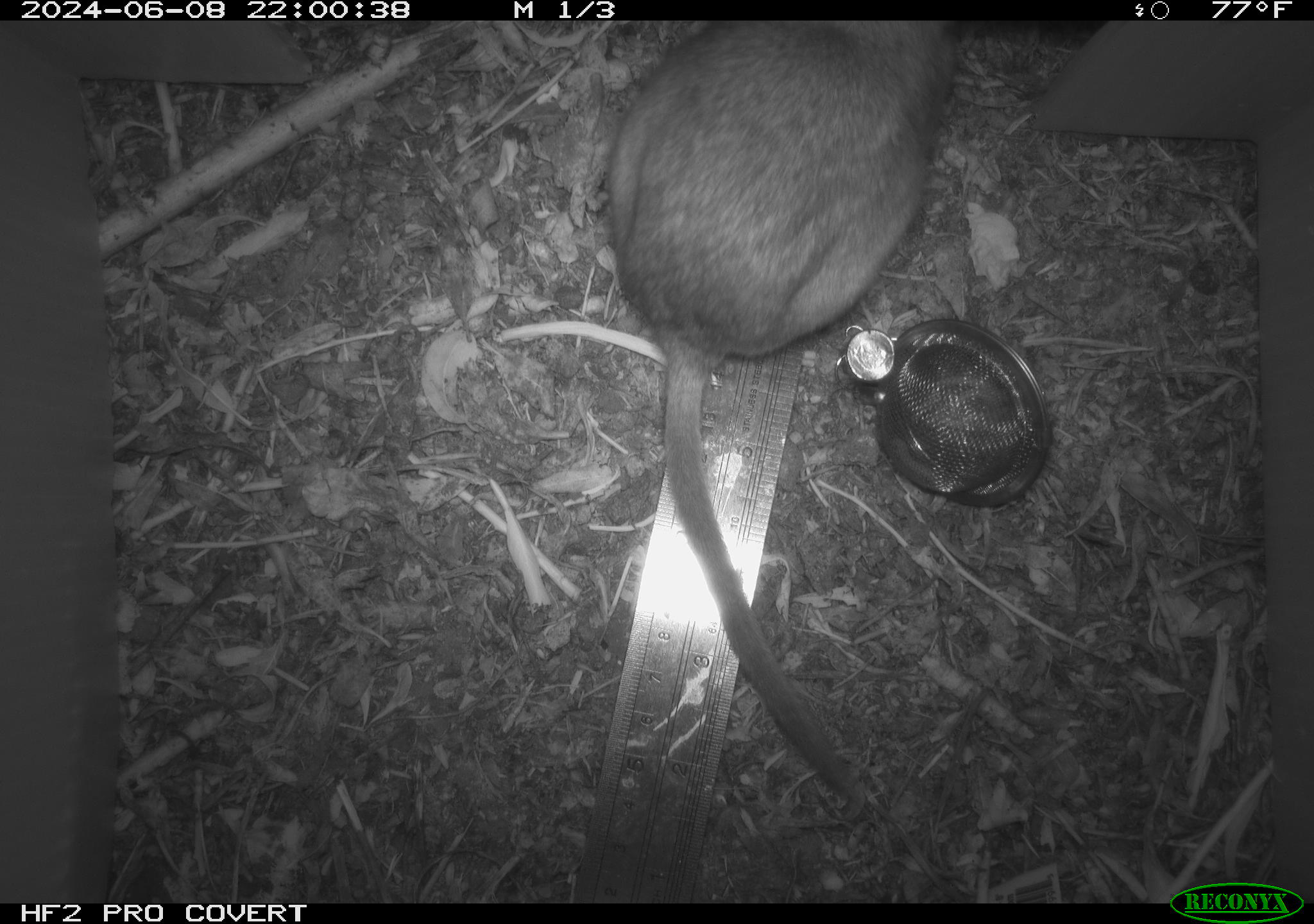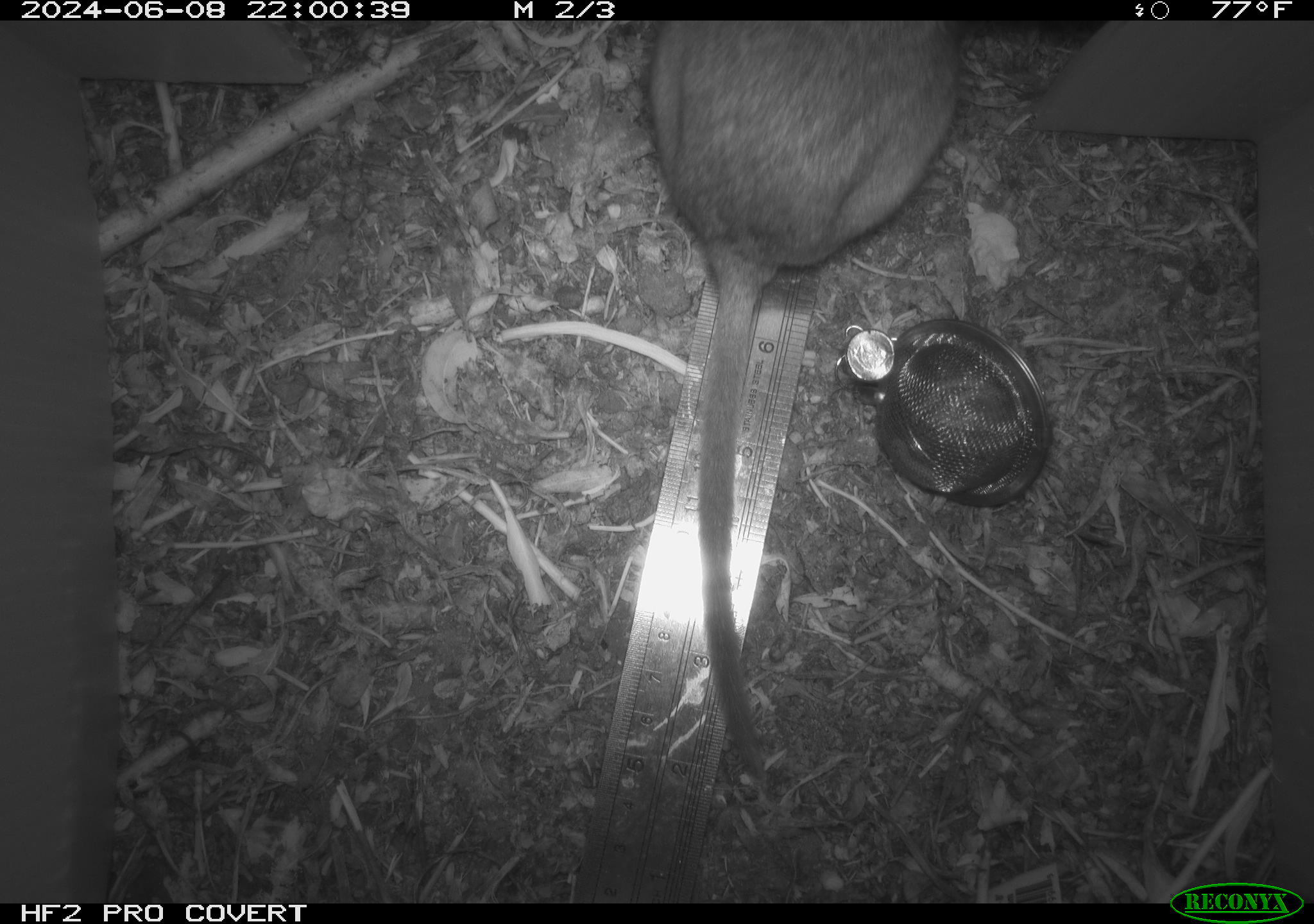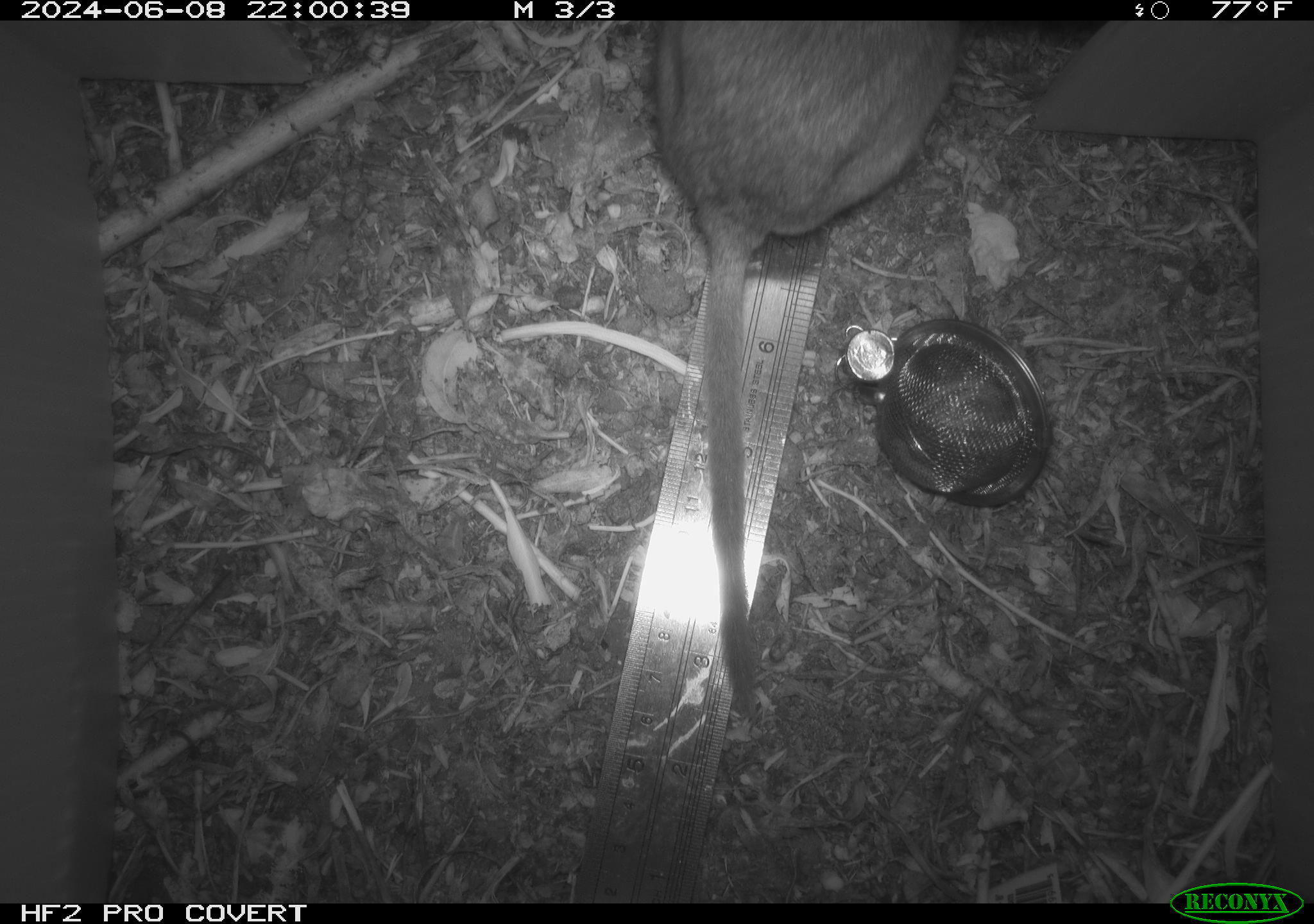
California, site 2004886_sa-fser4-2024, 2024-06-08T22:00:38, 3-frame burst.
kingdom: Animalia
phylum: Chordata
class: Mammalia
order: Rodentia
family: Sciuridae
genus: Neotamias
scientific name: Neotamias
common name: western chipmunks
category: neotamias species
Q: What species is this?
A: Neotamias species (western chipmunks) (Neotamias).